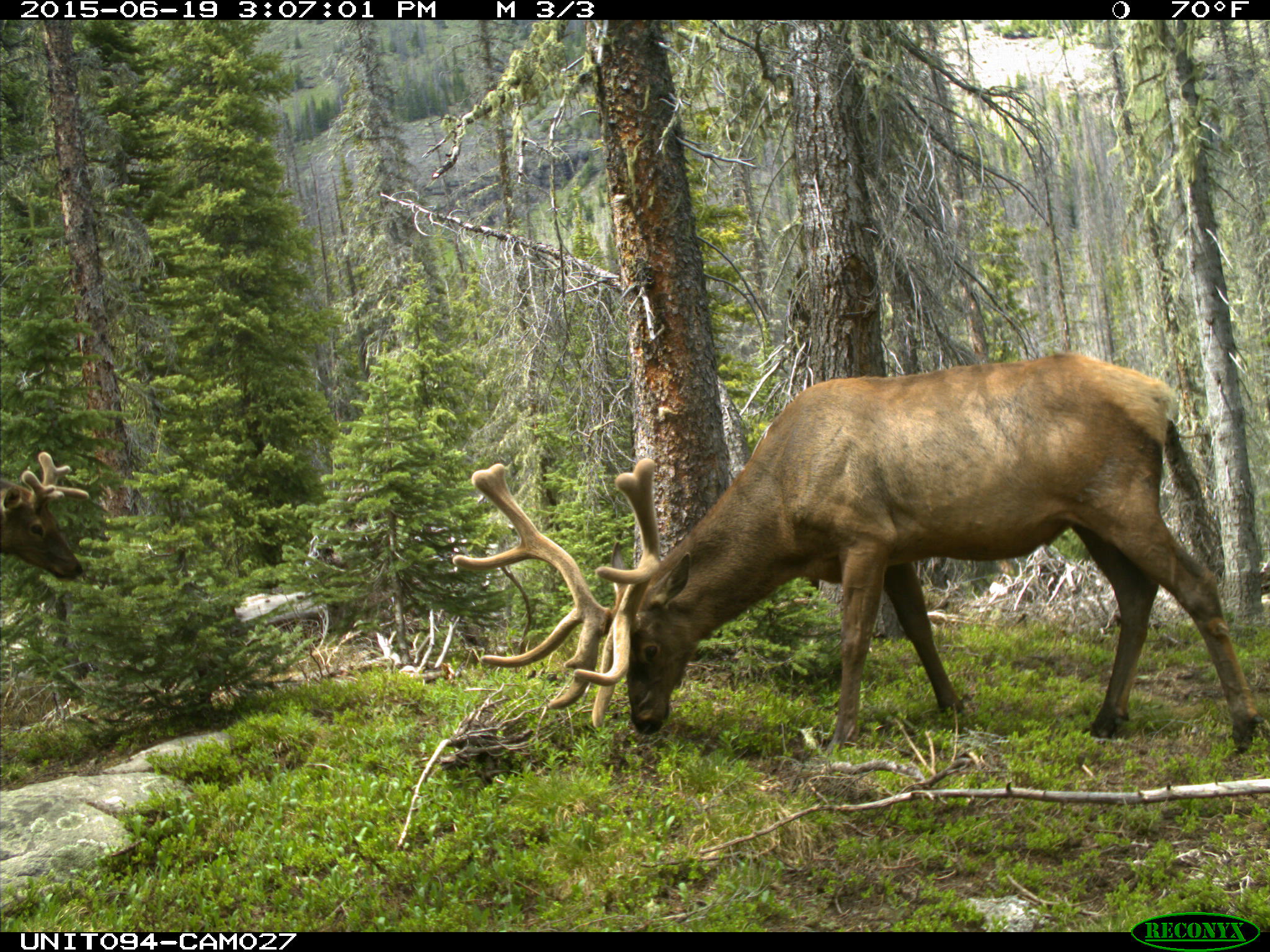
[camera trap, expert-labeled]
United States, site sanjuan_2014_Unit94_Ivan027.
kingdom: Animalia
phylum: Chordata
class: Mammalia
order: Artiodactyla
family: Cervidae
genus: Cervus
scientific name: Cervus elaphus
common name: red deer